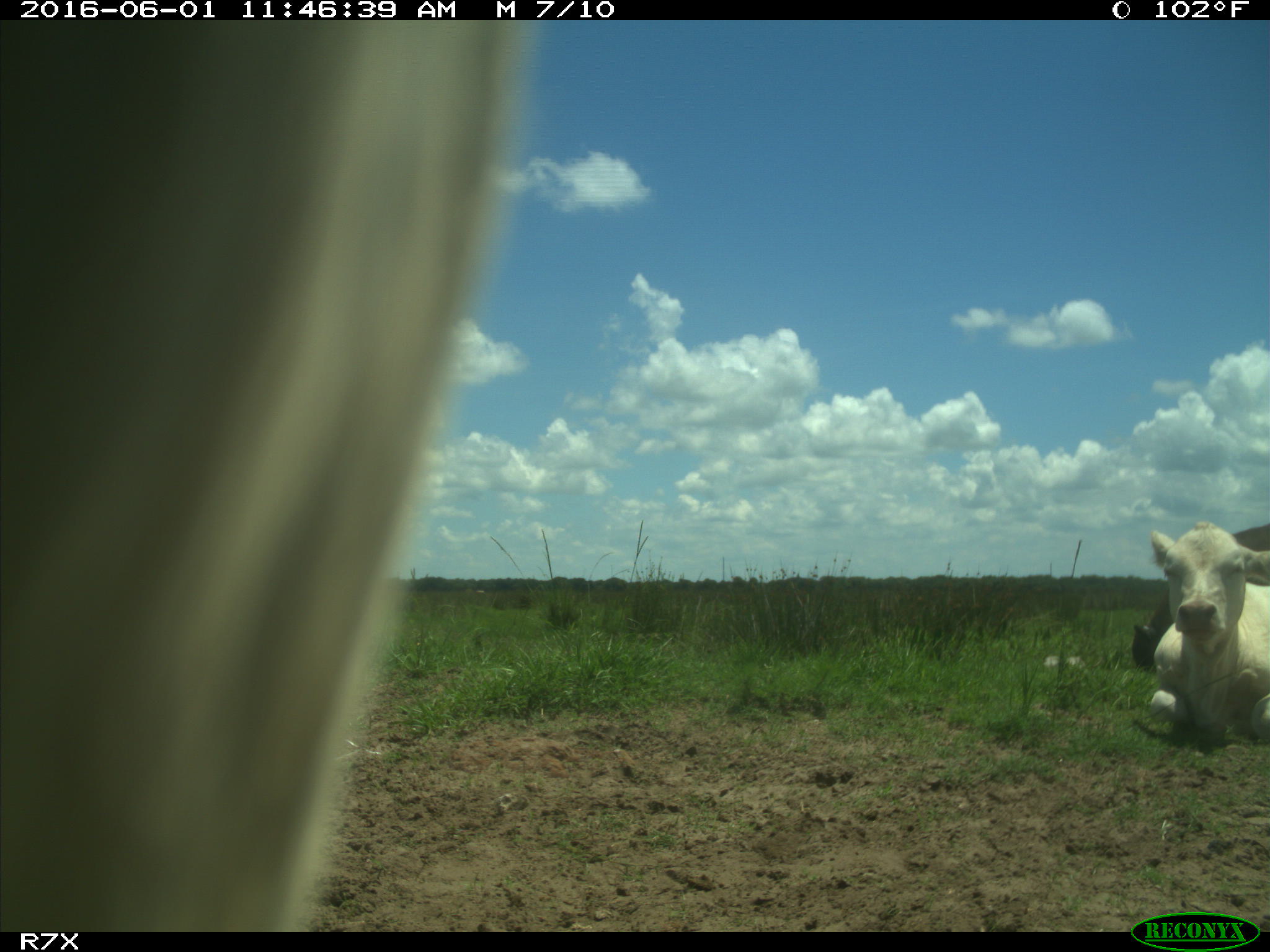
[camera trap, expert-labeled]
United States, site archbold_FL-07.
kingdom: Animalia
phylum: Chordata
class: Mammalia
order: Artiodactyla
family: Bovidae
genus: Bos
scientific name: Bos taurus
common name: domestic cow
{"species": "Bos taurus (domestic cow)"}